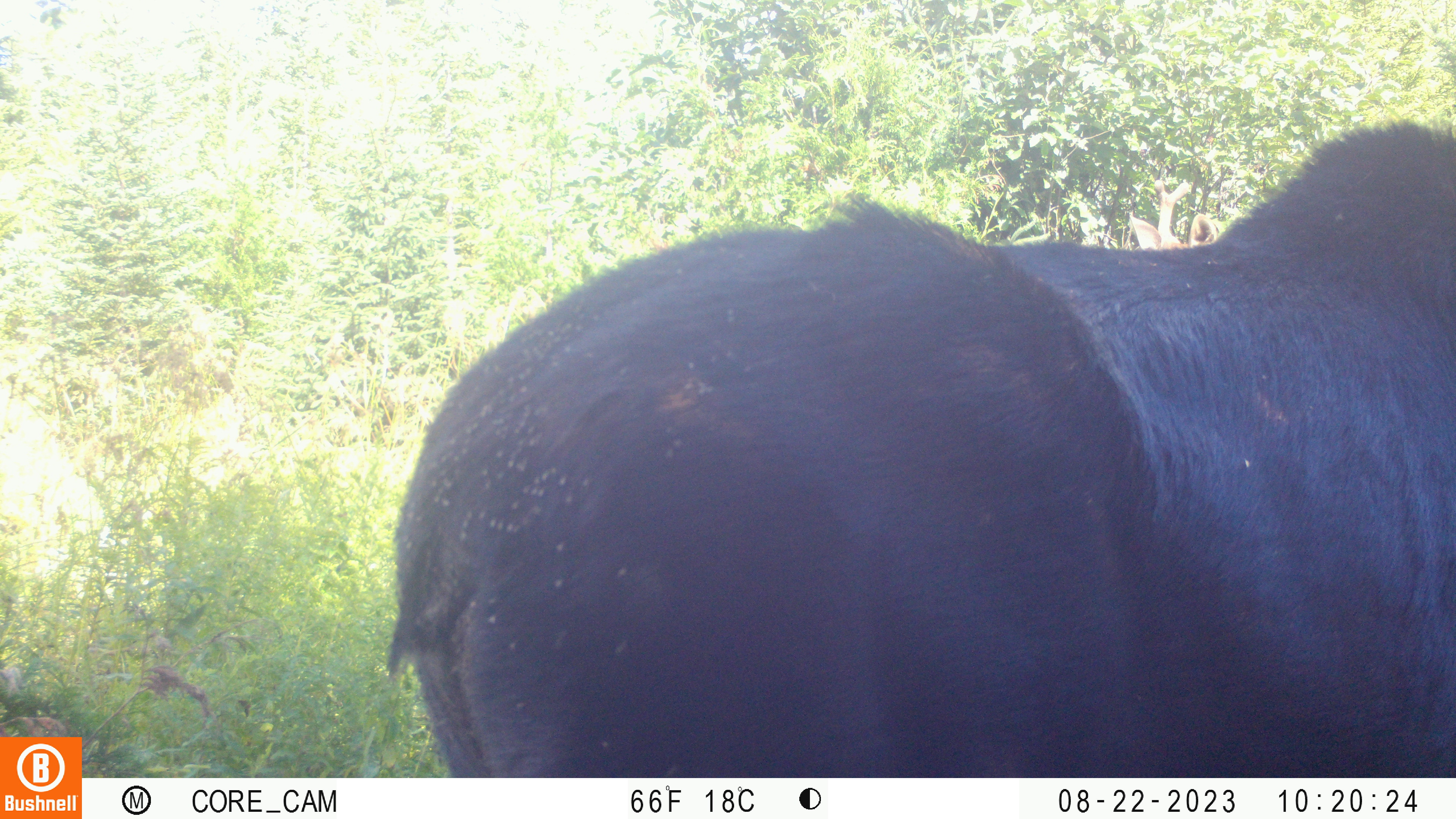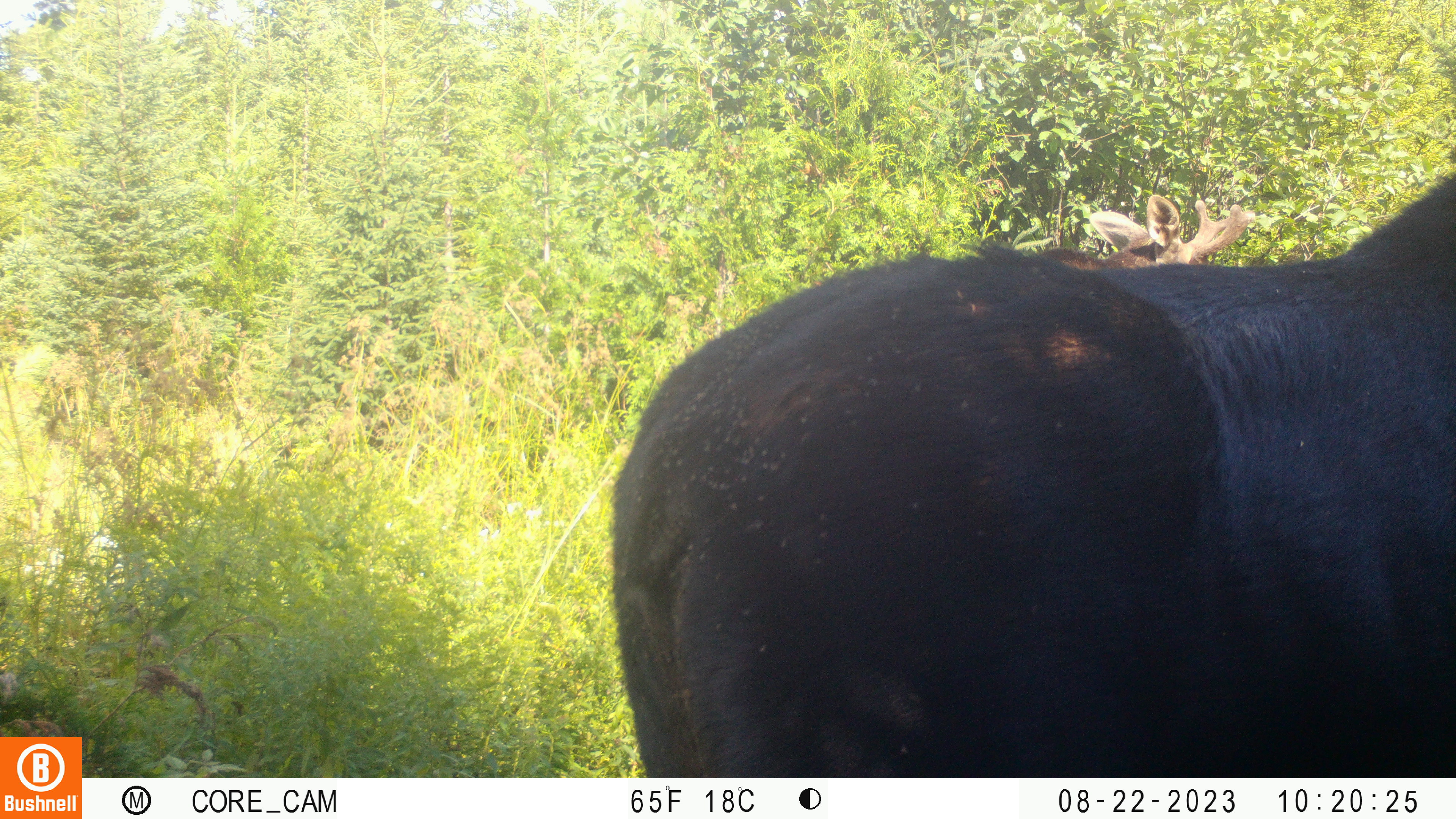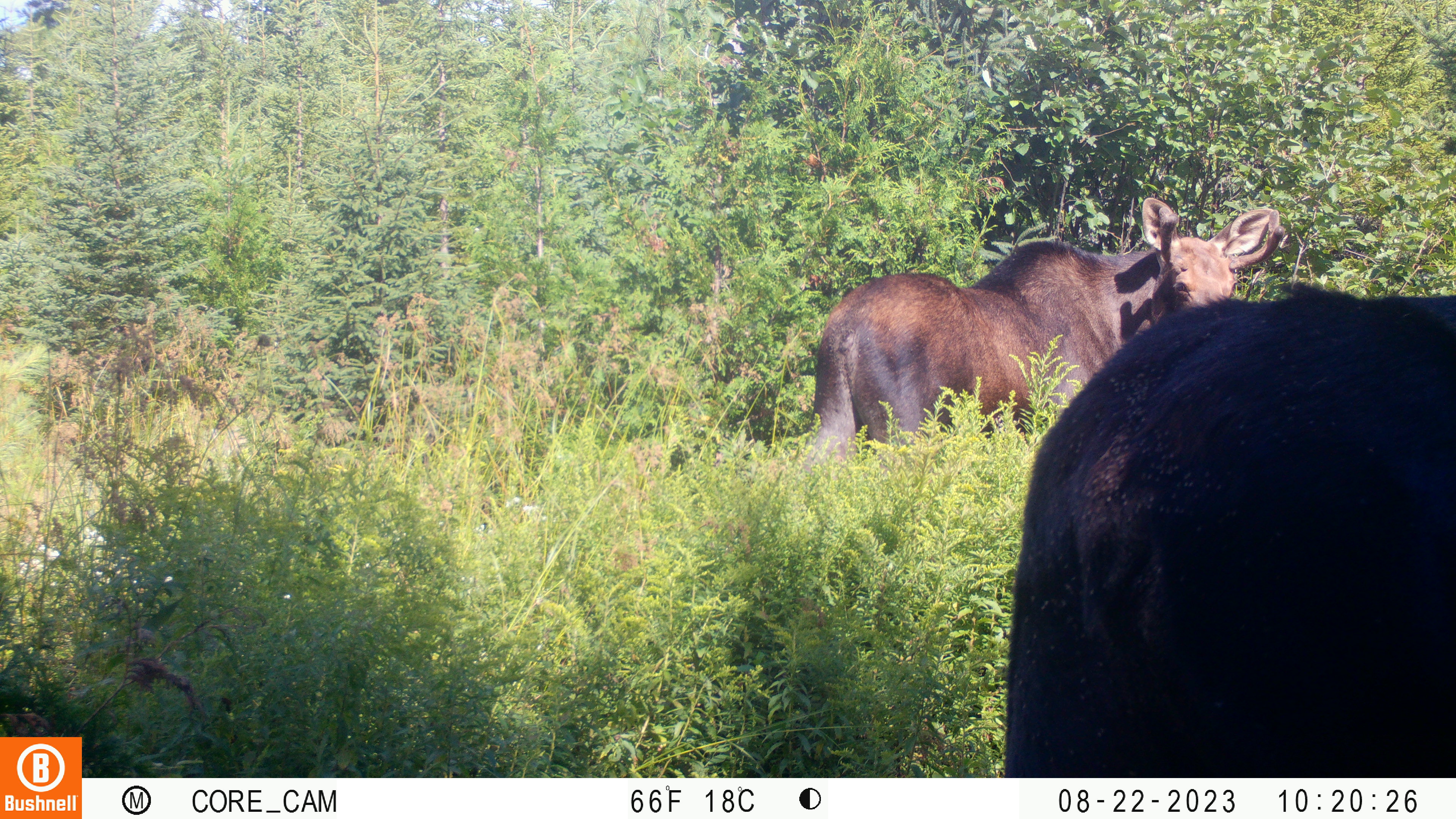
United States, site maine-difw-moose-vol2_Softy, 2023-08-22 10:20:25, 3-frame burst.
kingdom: Animalia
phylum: Chordata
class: Mammalia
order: Artiodactyla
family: Cervidae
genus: Alces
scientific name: Alces alces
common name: moose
Moose (Alces alces).